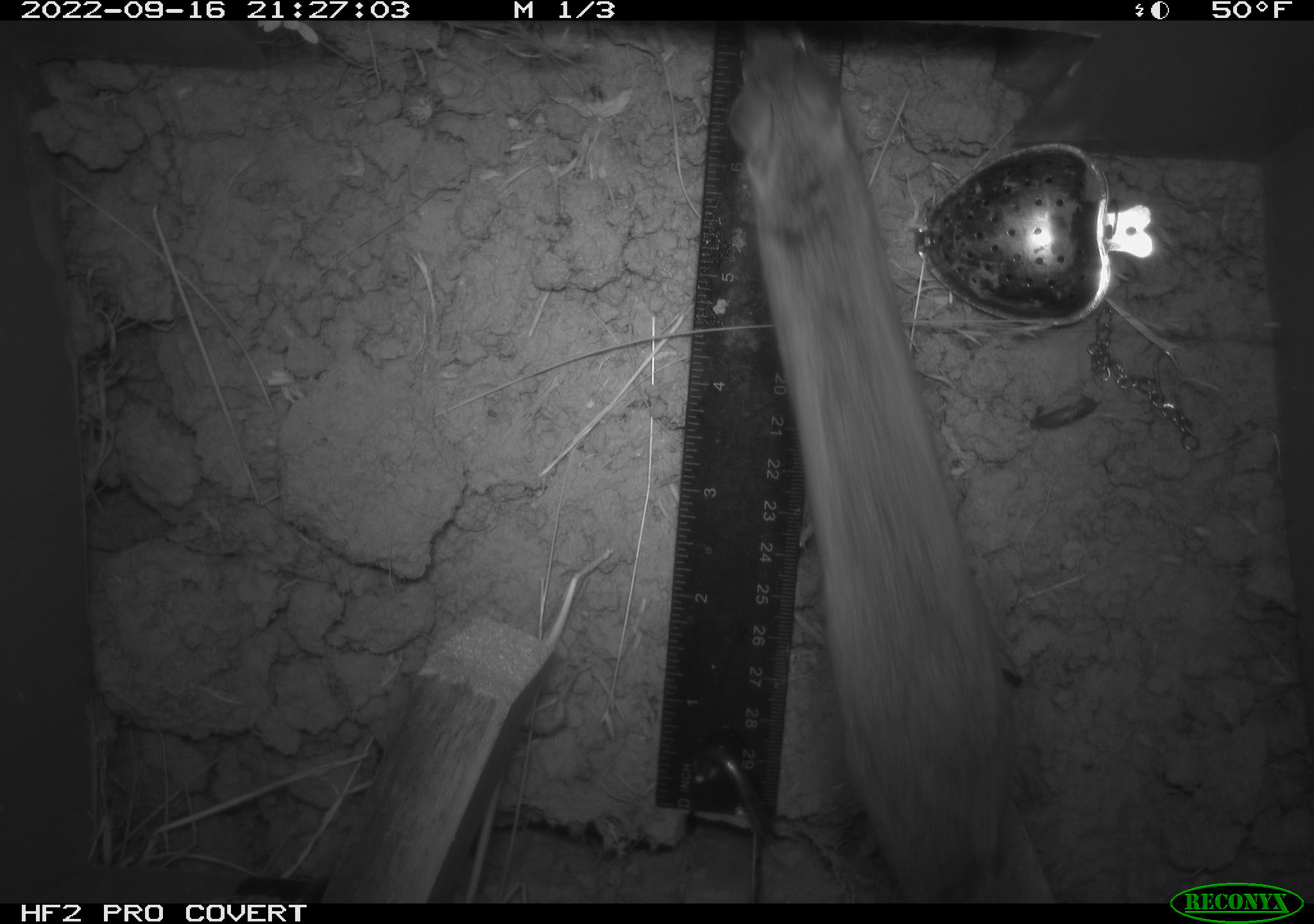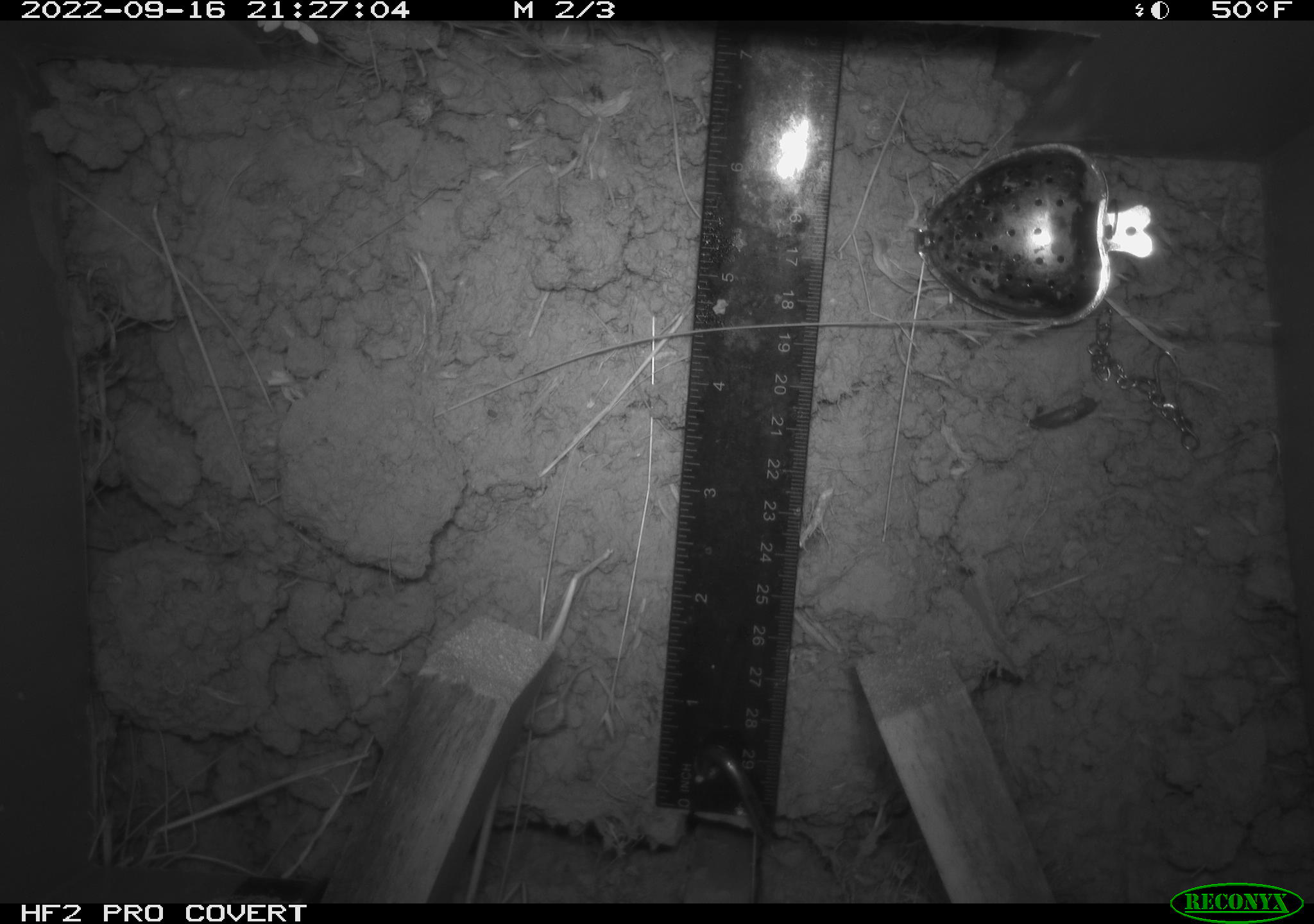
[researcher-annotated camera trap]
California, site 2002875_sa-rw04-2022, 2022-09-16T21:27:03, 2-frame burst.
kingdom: Animalia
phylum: Chordata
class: Mammalia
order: Rodentia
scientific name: Rodentia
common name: mouse species